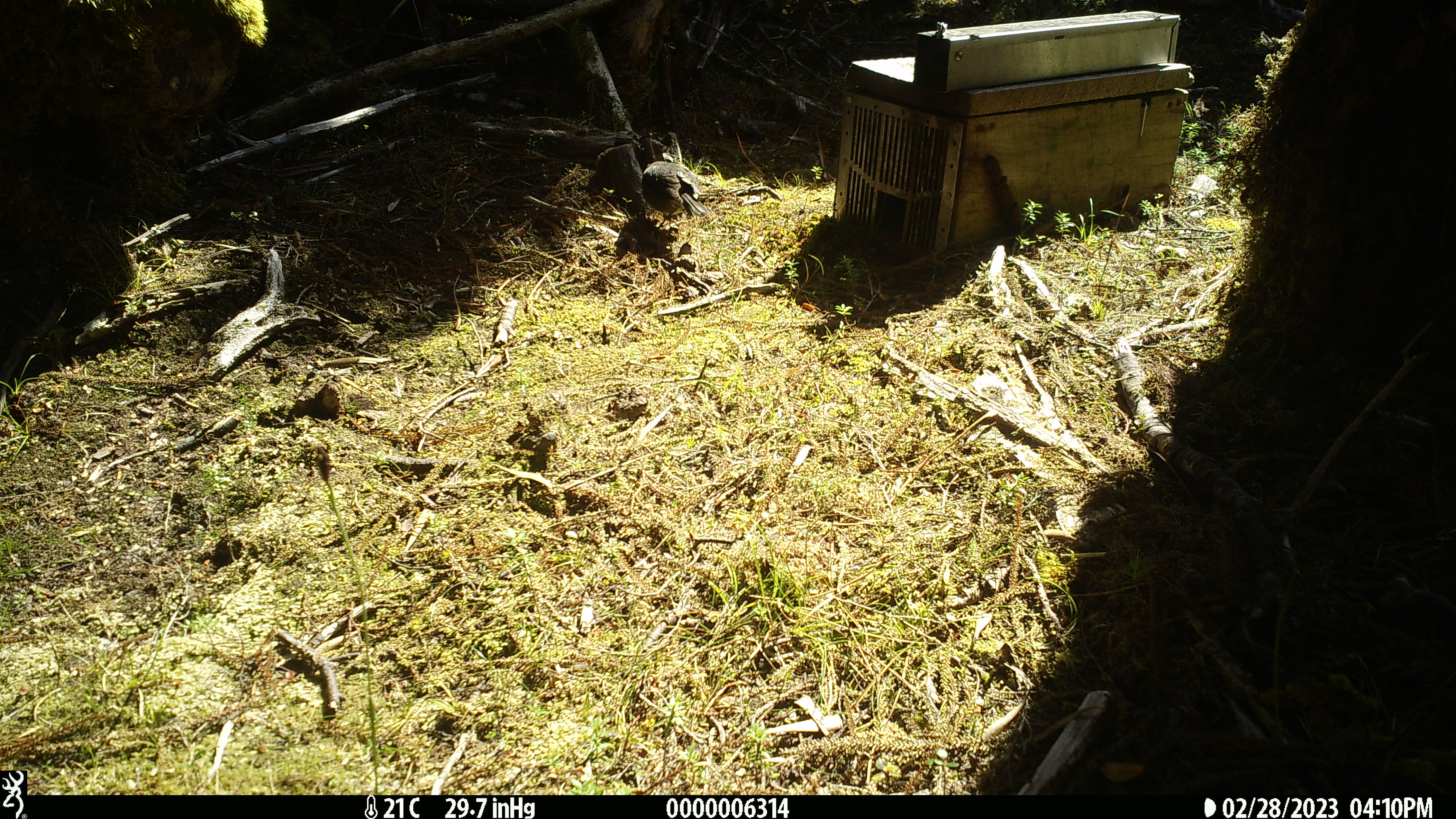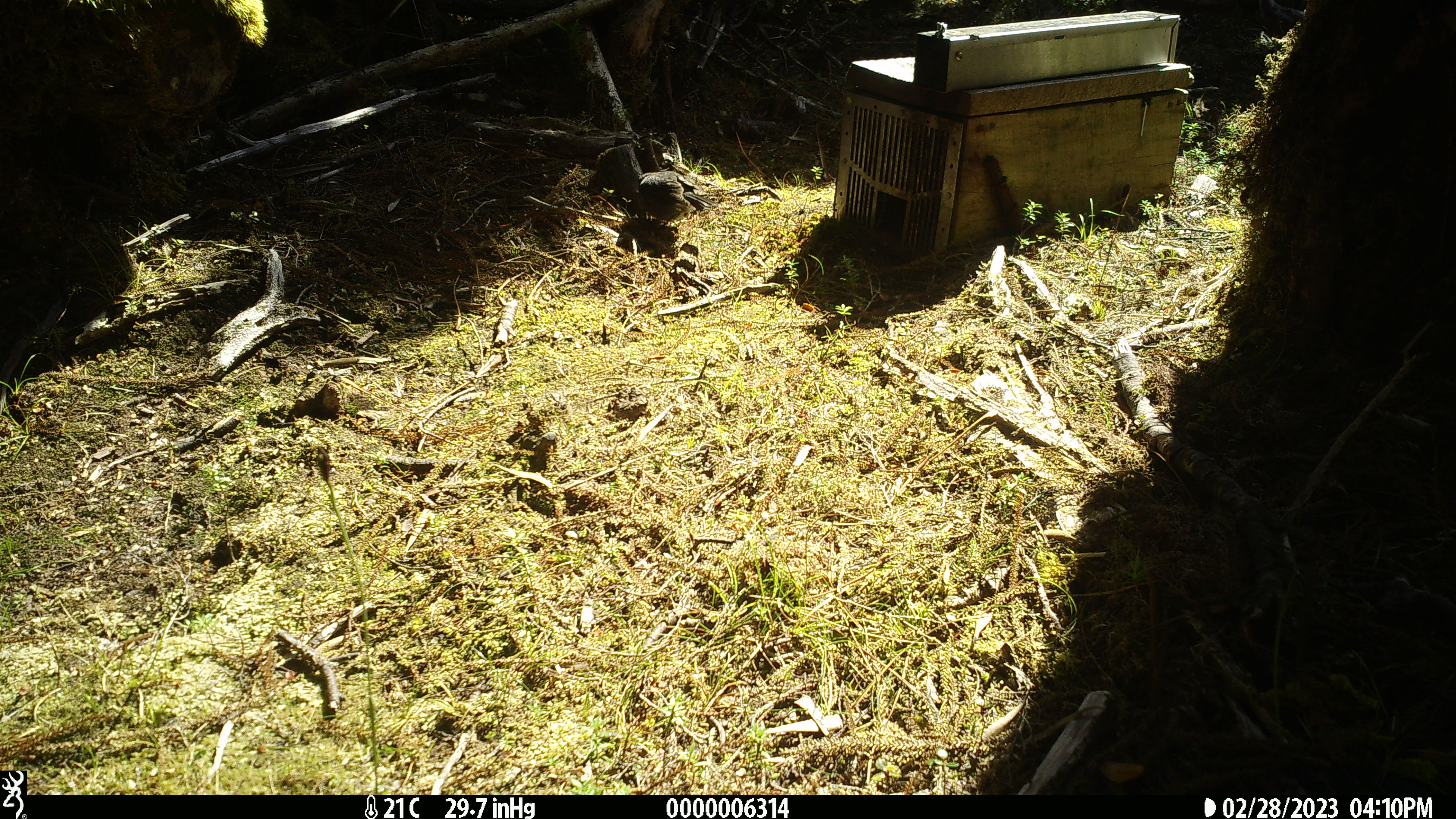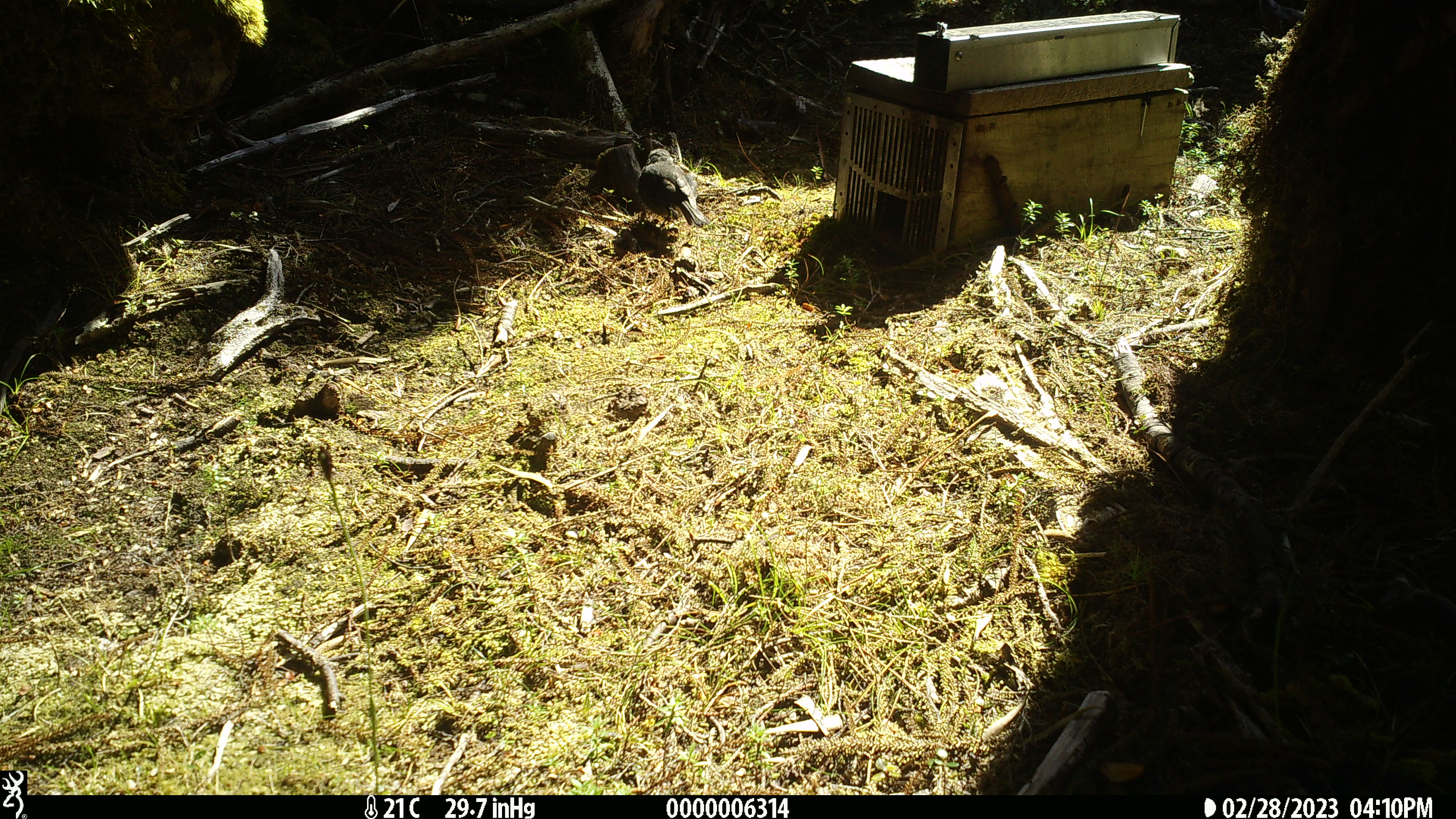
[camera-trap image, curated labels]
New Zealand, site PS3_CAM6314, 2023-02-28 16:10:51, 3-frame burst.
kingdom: Animalia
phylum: Chordata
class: Aves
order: Passeriformes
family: Petroicidae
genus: Petroica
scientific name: Petroica australis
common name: new zealand robin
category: robin